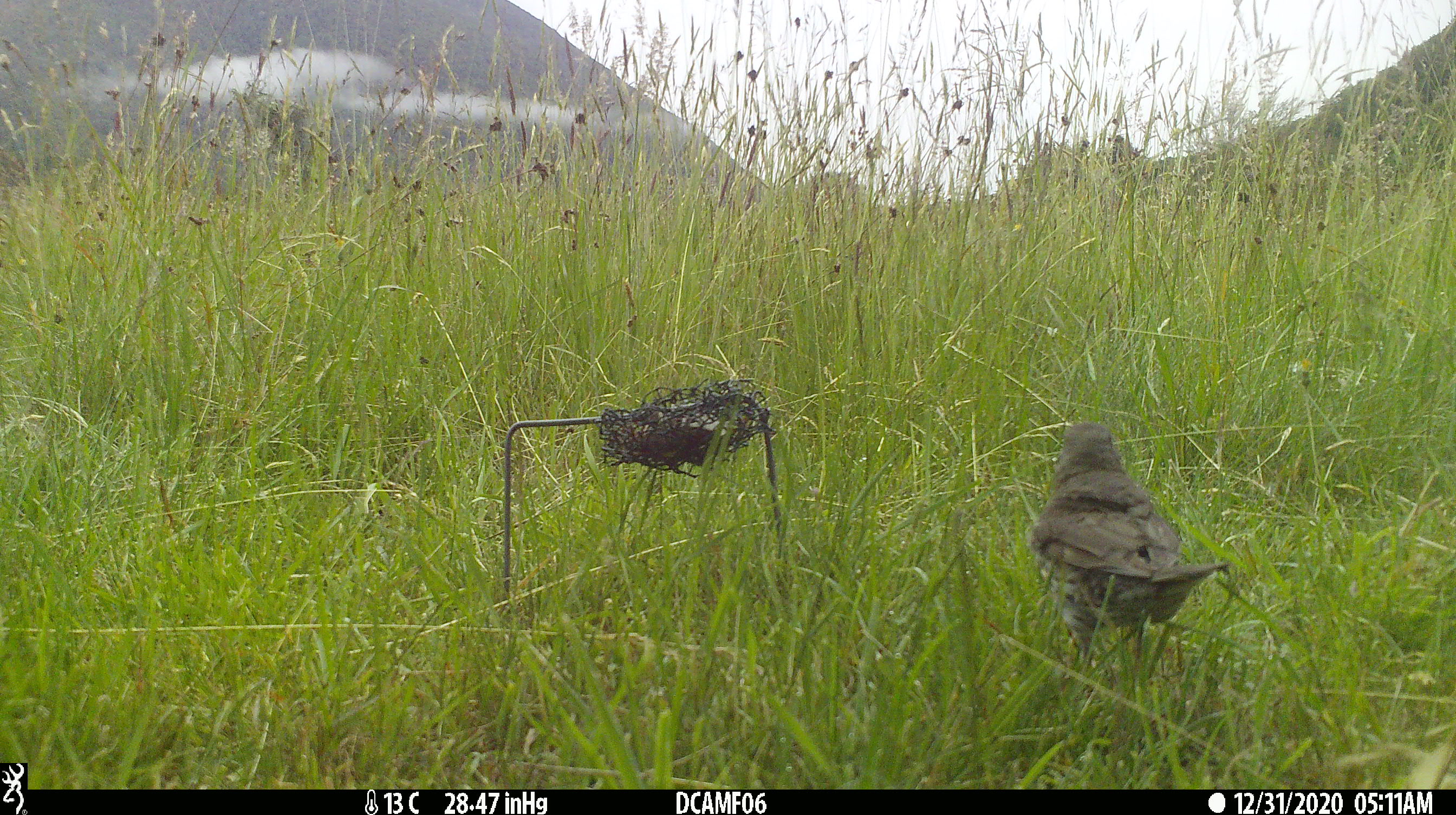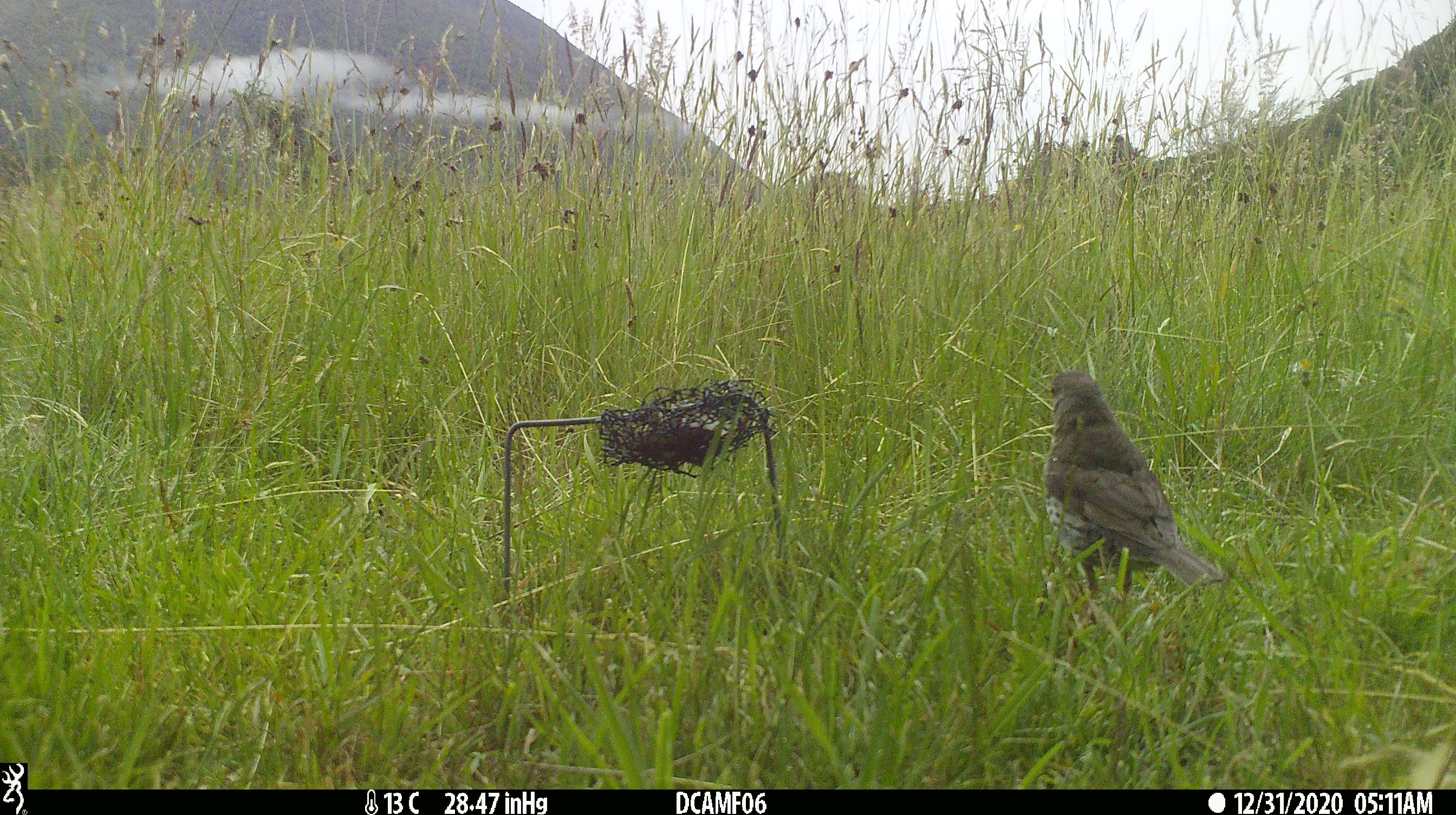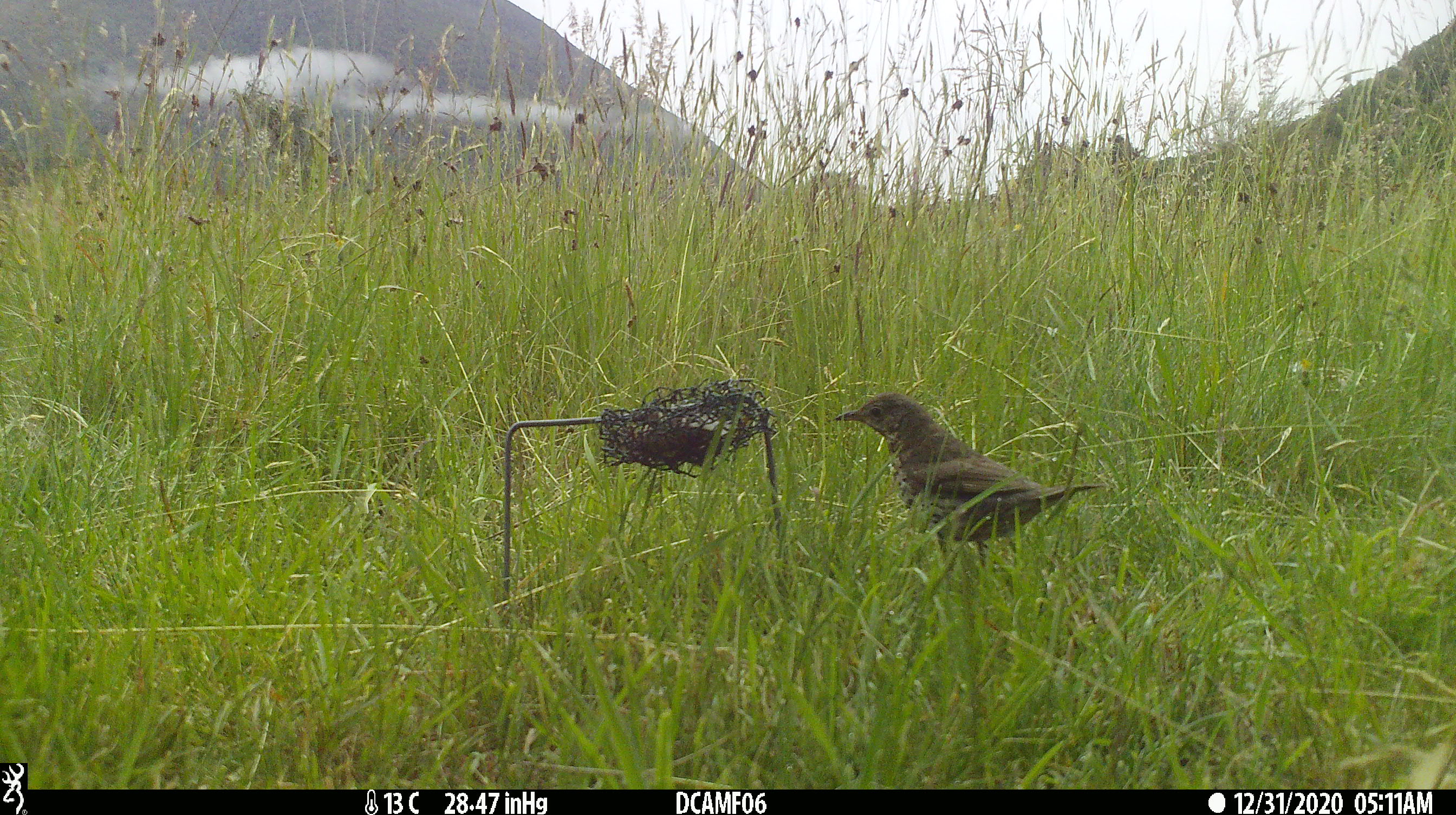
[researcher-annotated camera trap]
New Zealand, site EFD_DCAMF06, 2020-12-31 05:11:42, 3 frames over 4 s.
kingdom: Animalia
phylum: Chordata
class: Aves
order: Passeriformes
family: Turdidae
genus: Turdus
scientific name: Turdus philomelos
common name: song thrush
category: thrush